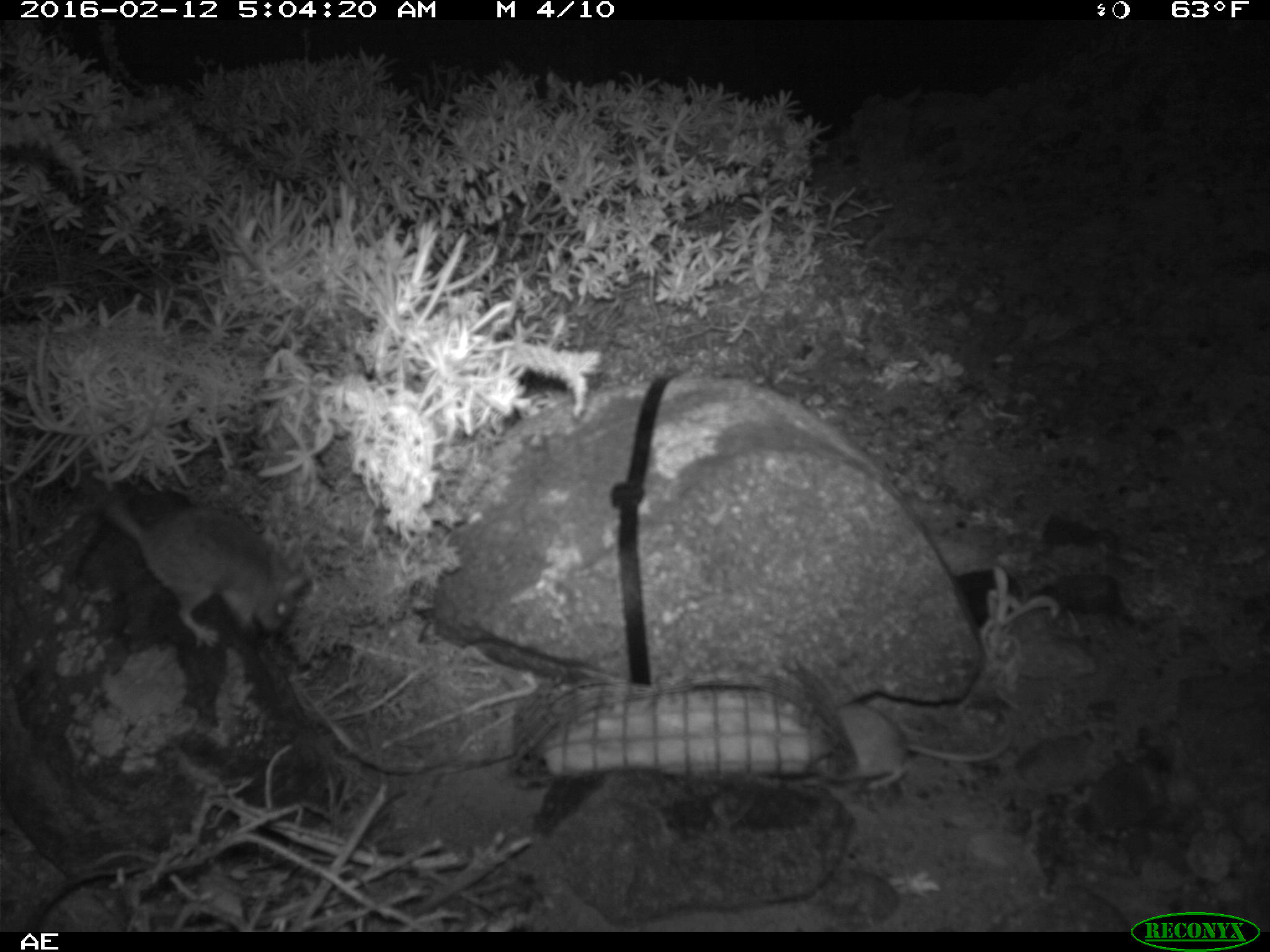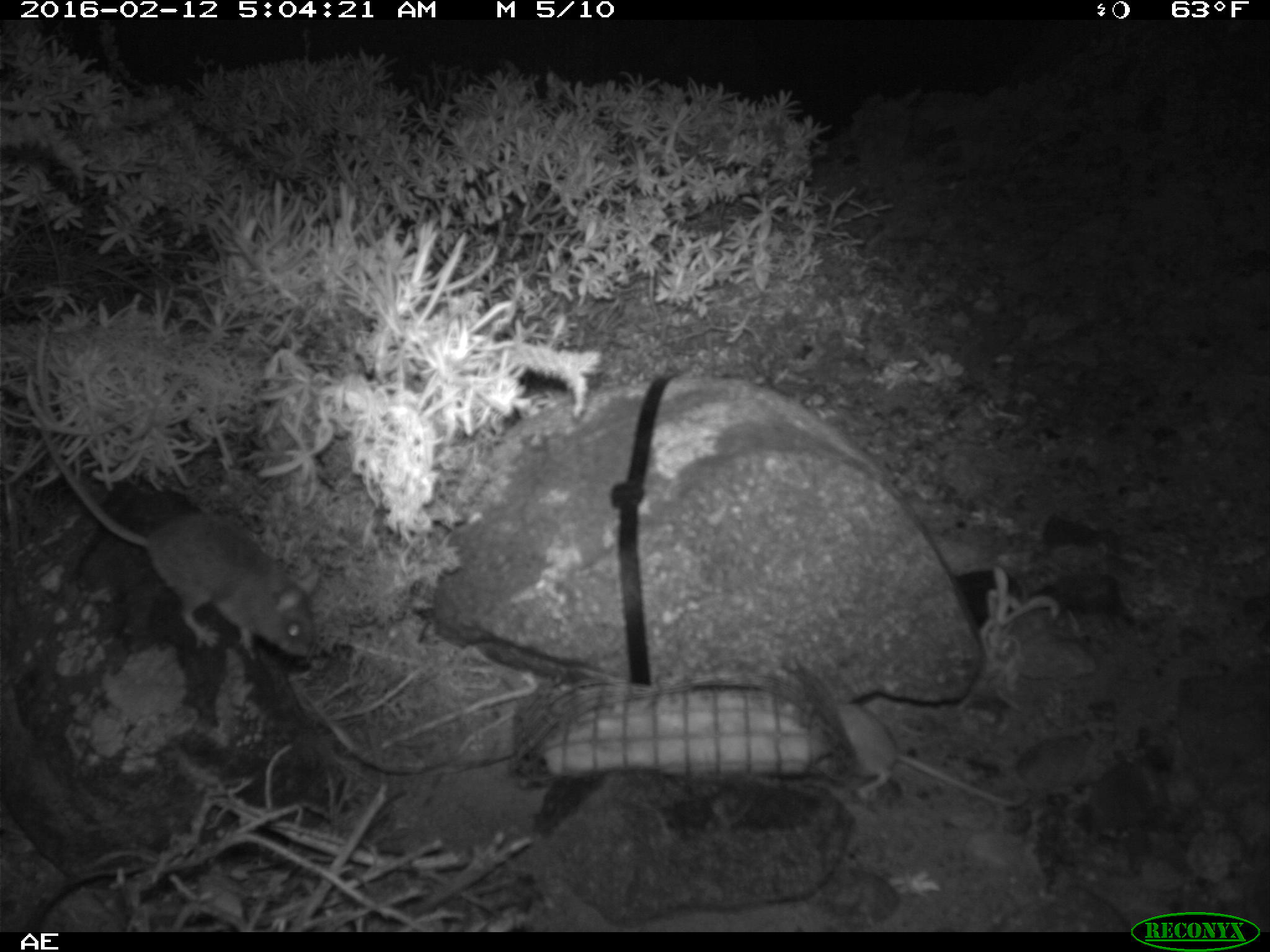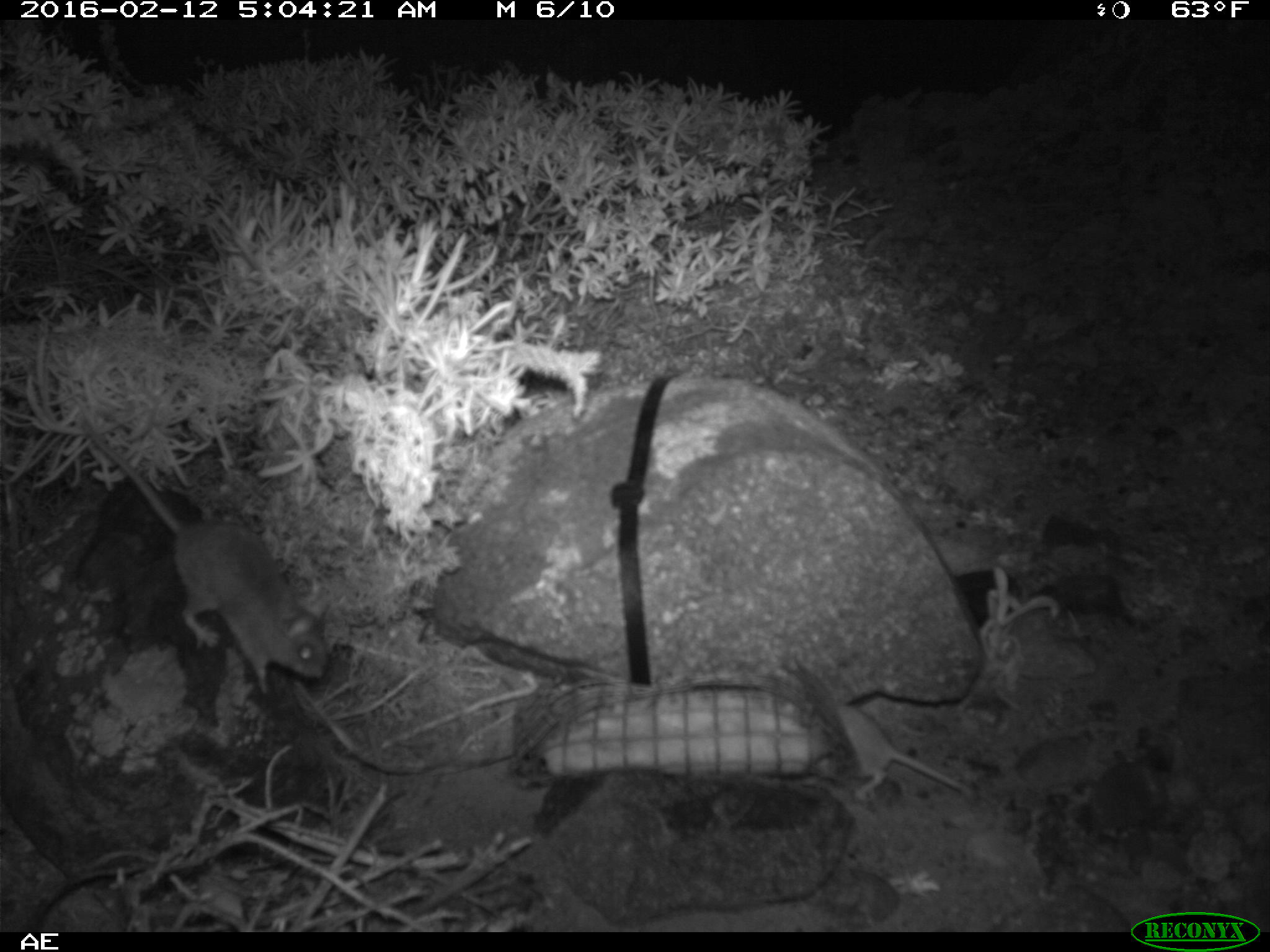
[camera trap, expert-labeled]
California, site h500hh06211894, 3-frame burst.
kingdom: Animalia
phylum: Chordata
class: Mammalia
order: Rodentia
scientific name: Rodentia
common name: rodent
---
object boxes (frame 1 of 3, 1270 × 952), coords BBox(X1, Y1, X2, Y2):
rodent: BBox(99, 491, 303, 650); BBox(820, 702, 1011, 791)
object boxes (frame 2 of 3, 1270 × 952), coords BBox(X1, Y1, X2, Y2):
rodent: BBox(35, 418, 315, 664); BBox(815, 676, 1022, 808)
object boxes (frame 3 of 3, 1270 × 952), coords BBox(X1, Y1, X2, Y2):
rodent: BBox(84, 419, 327, 694); BBox(836, 705, 975, 803)